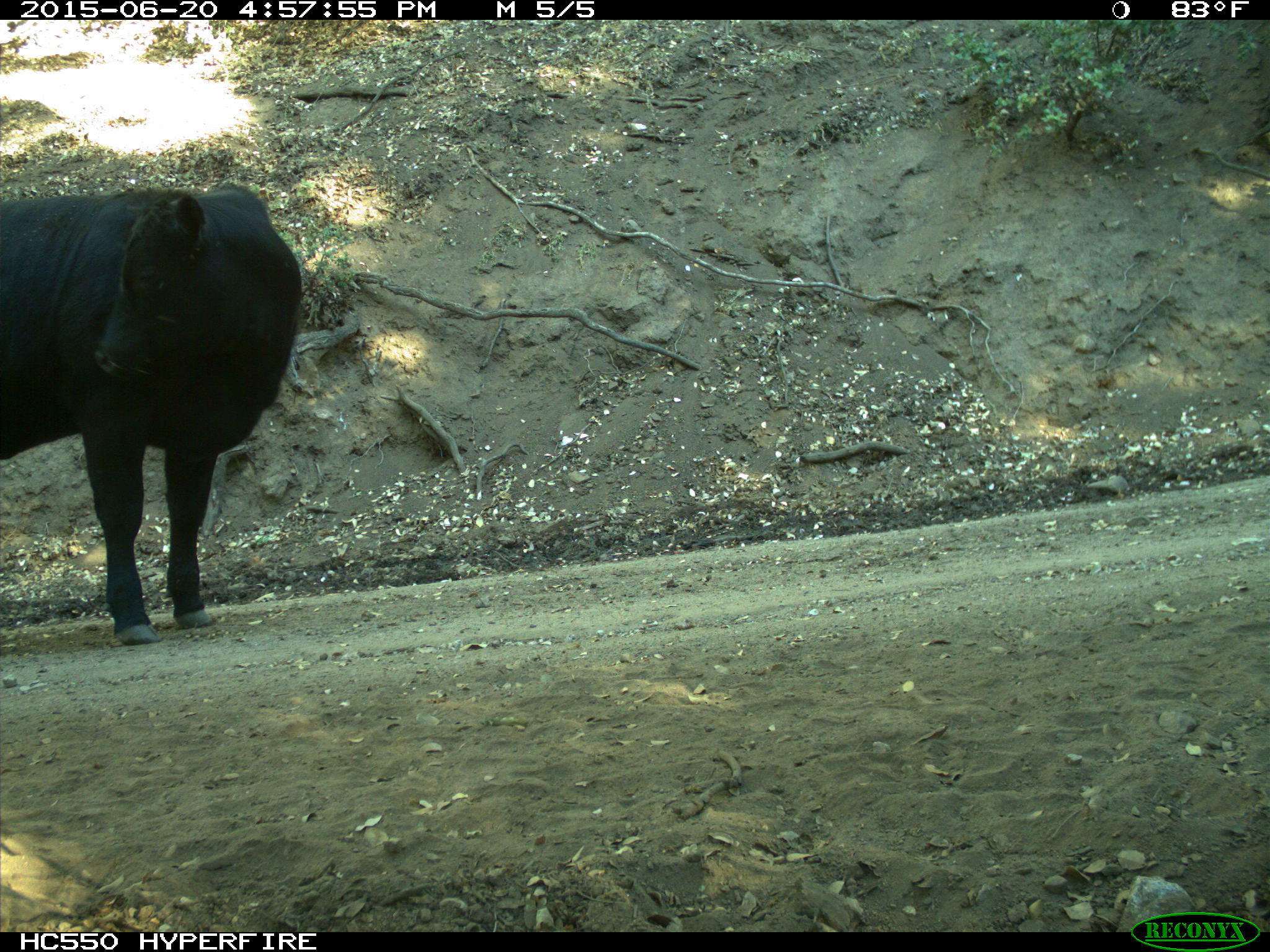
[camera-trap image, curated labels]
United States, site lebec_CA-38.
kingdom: Animalia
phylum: Chordata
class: Mammalia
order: Artiodactyla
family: Bovidae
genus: Bos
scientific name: Bos taurus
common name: domestic cow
Bos taurus (domestic cow).